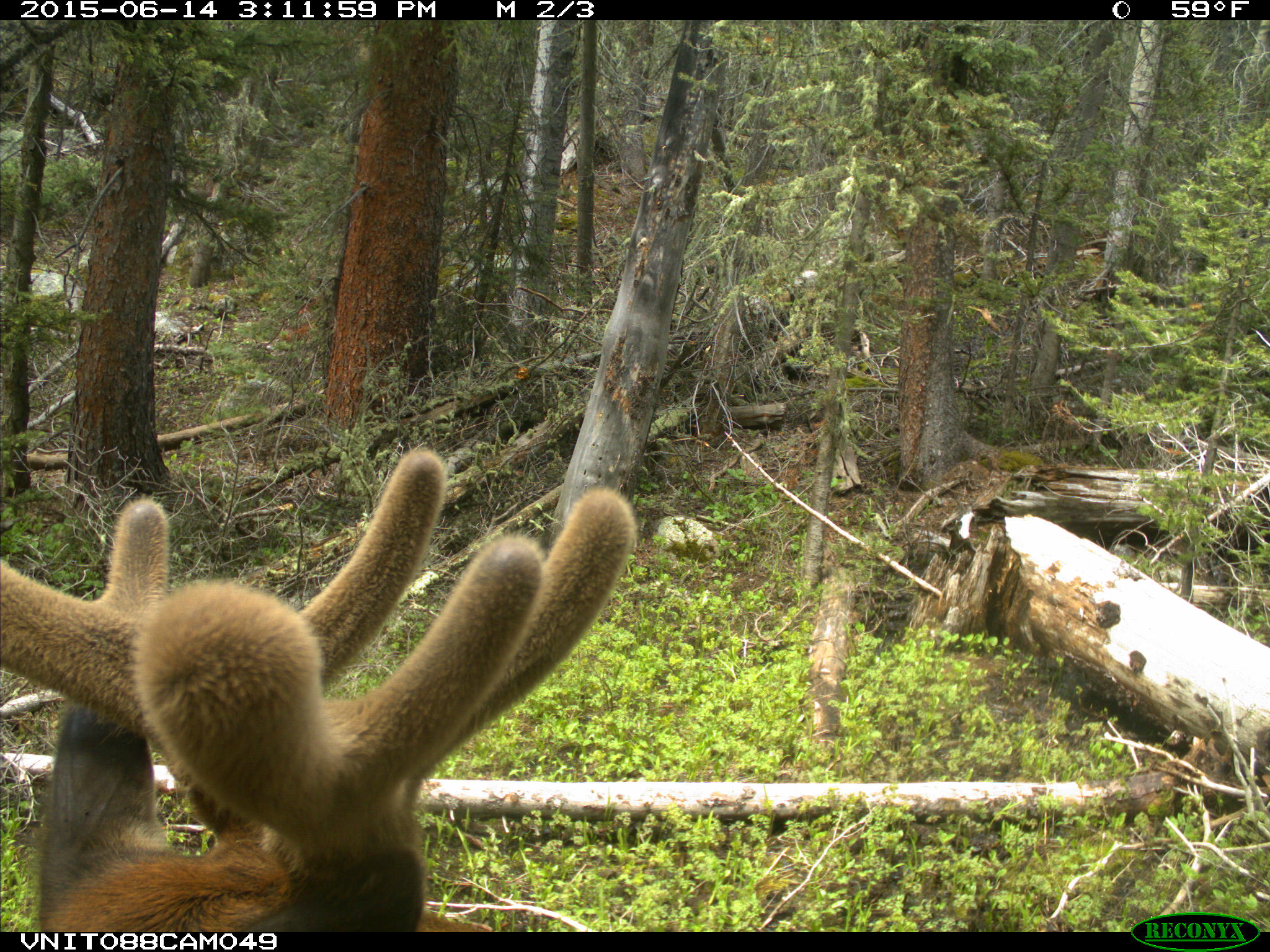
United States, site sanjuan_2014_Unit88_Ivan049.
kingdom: Animalia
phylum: Chordata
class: Mammalia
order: Artiodactyla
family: Cervidae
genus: Cervus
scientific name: Cervus elaphus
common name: red deer